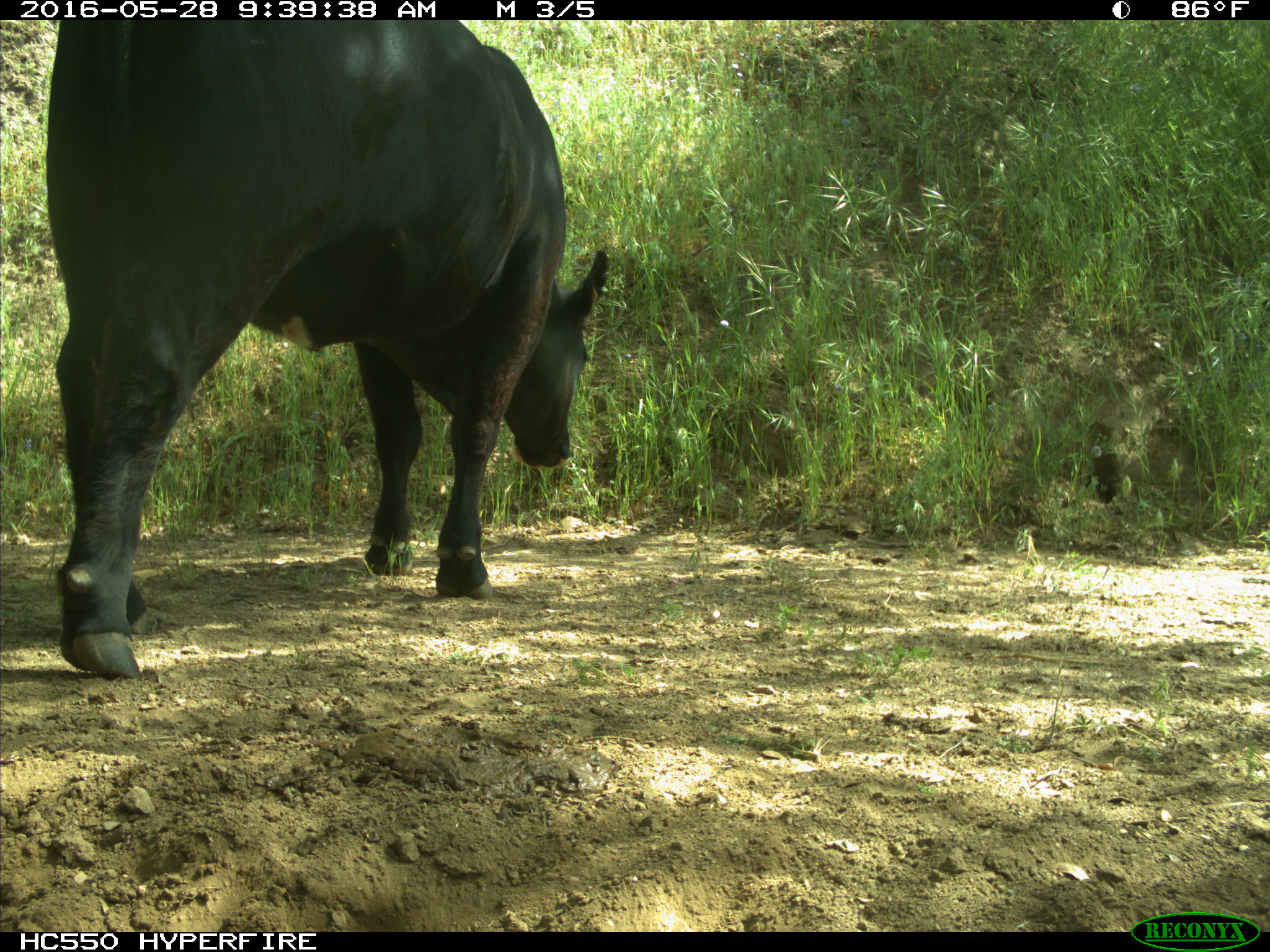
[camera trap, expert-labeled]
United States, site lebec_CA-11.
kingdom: Animalia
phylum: Chordata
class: Mammalia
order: Artiodactyla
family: Bovidae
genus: Bos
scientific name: Bos taurus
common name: domestic cow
Bos taurus (domestic cow).